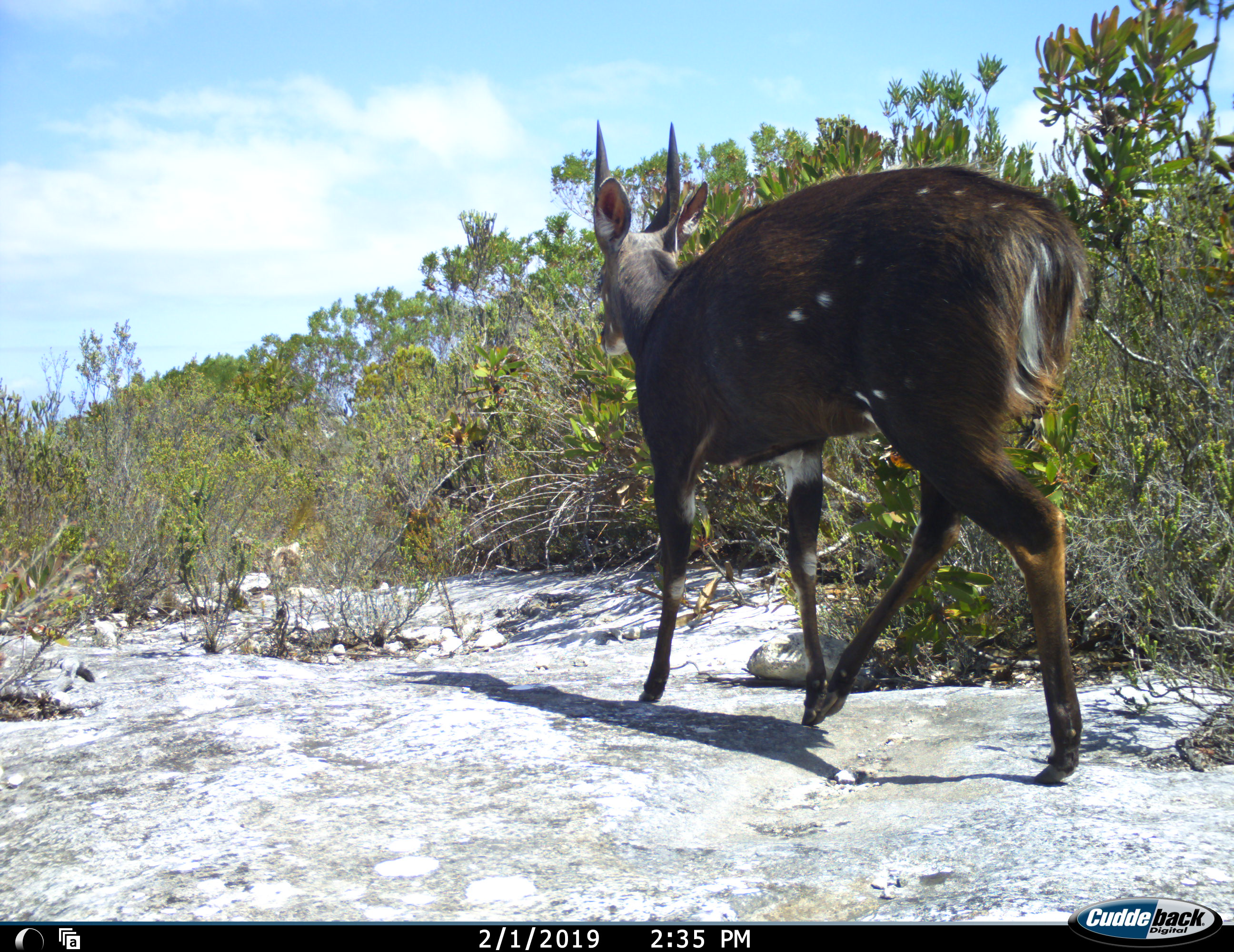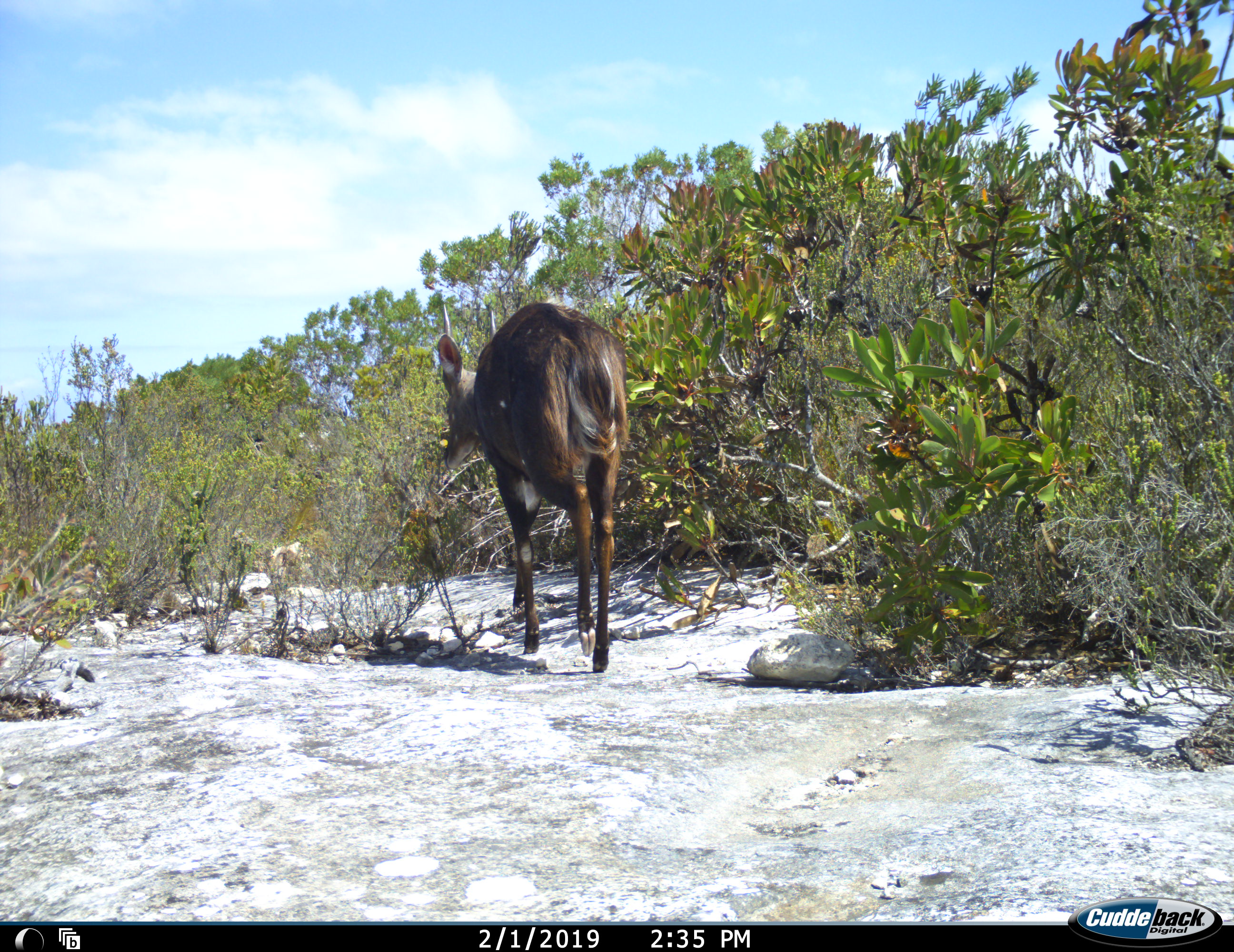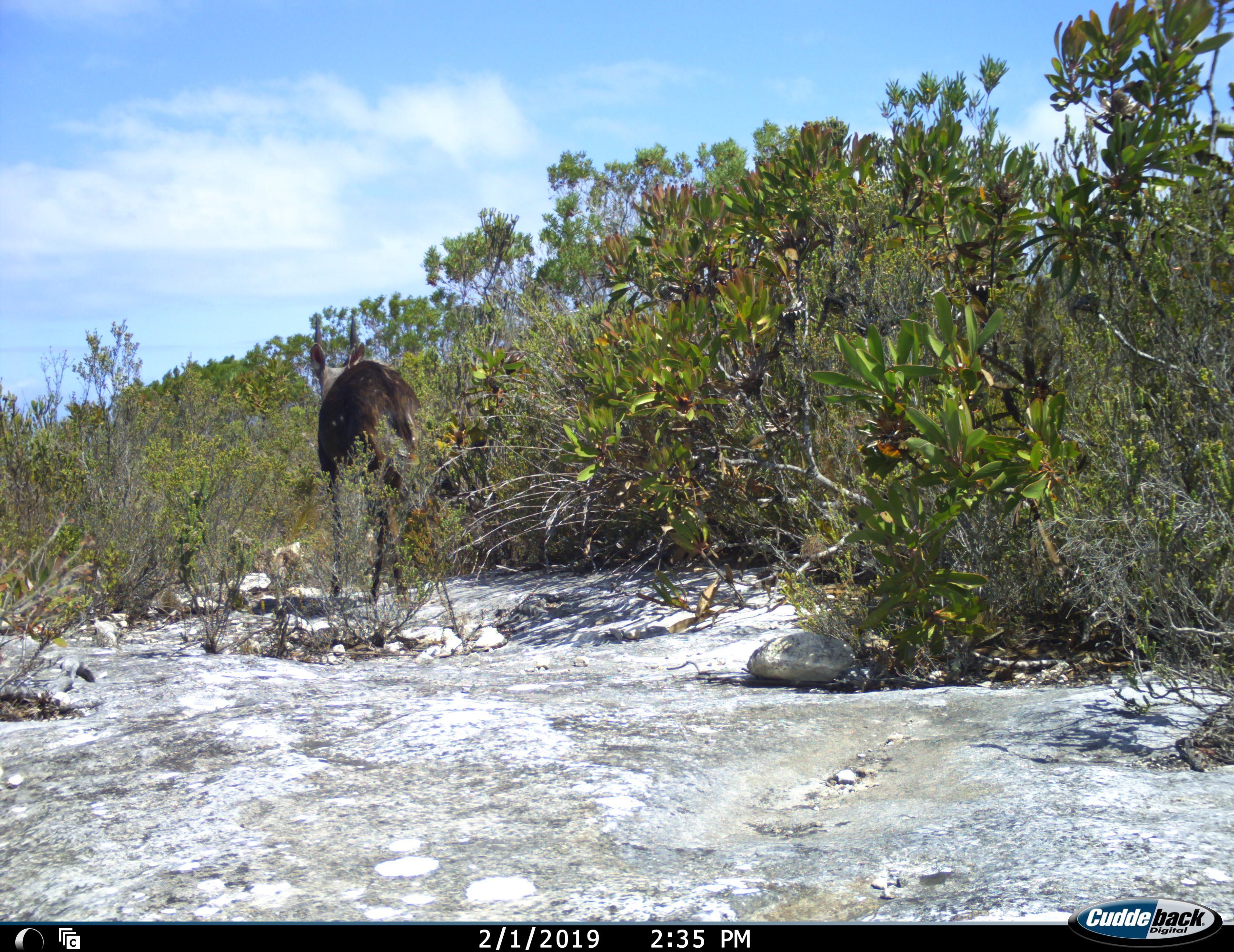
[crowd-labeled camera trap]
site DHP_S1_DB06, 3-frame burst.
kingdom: Animalia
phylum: Chordata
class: Mammalia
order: Artiodactyla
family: Bovidae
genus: Tragelaphus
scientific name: Tragelaphus scriptus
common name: bushbuck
Bushbuck (Tragelaphus scriptus), count 1. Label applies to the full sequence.